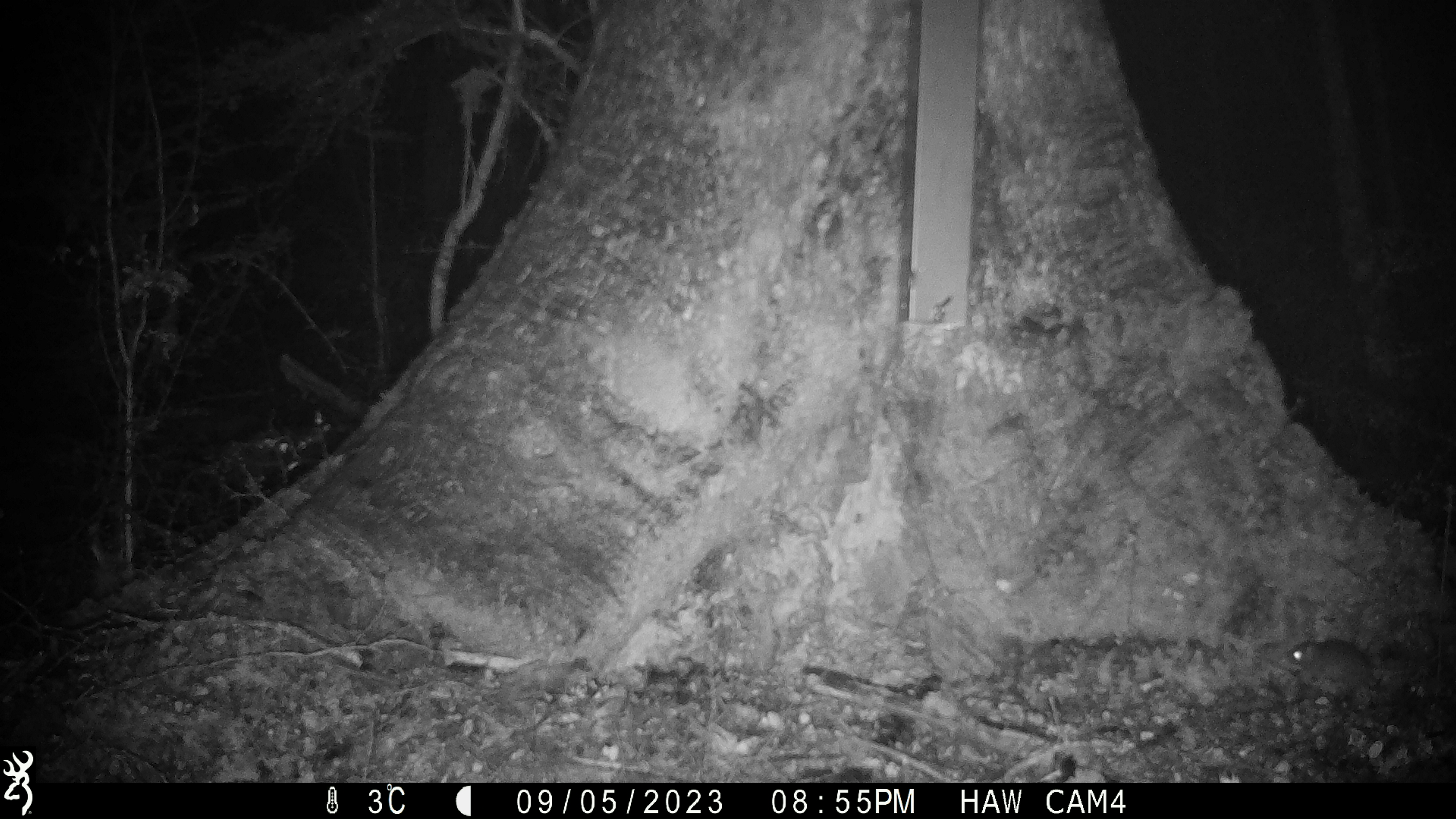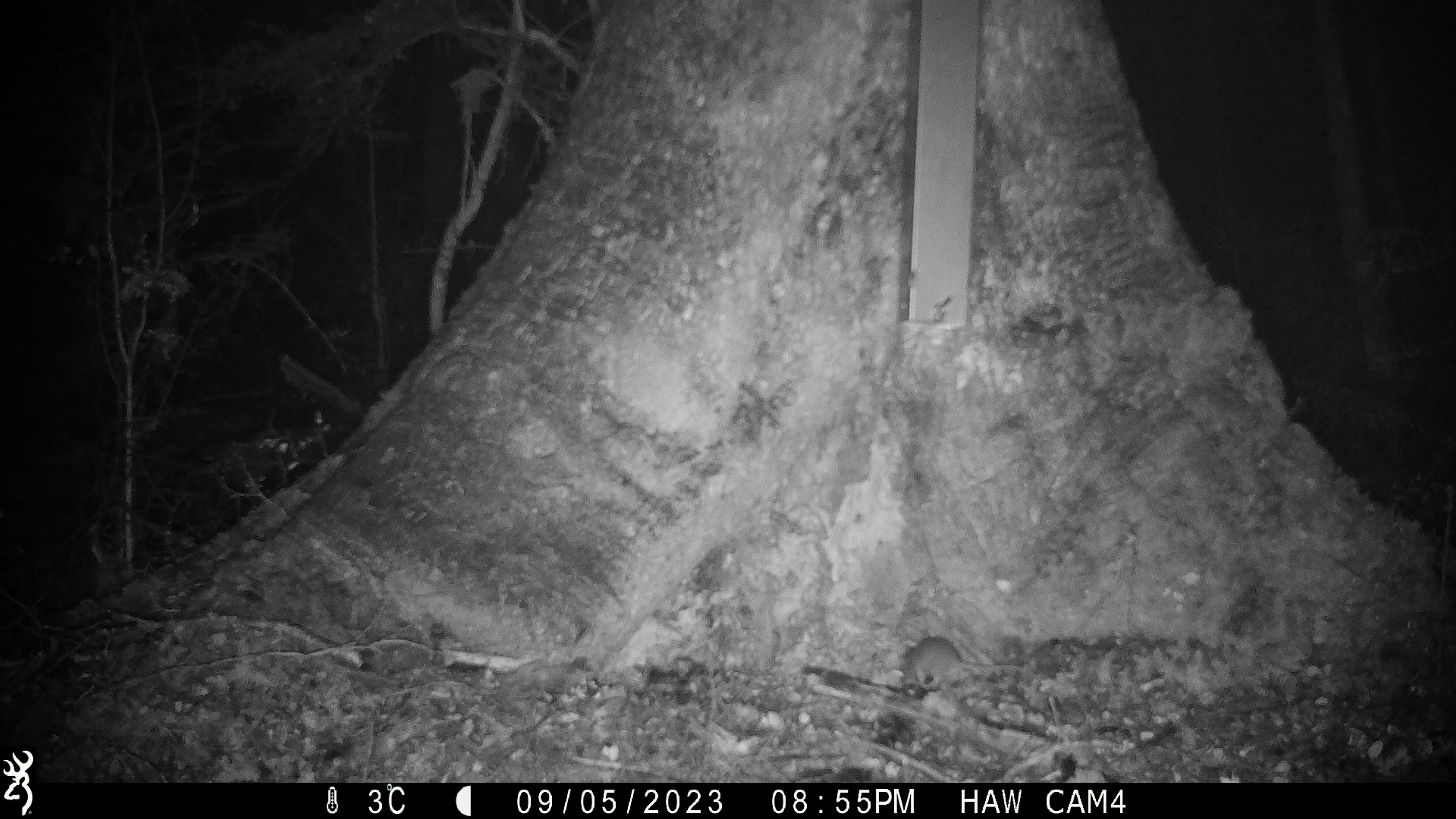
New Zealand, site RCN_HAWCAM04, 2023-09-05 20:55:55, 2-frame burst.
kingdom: Animalia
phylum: Chordata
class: Mammalia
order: Rodentia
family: Muridae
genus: Mus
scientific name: Mus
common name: mouse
Mouse (Mus).